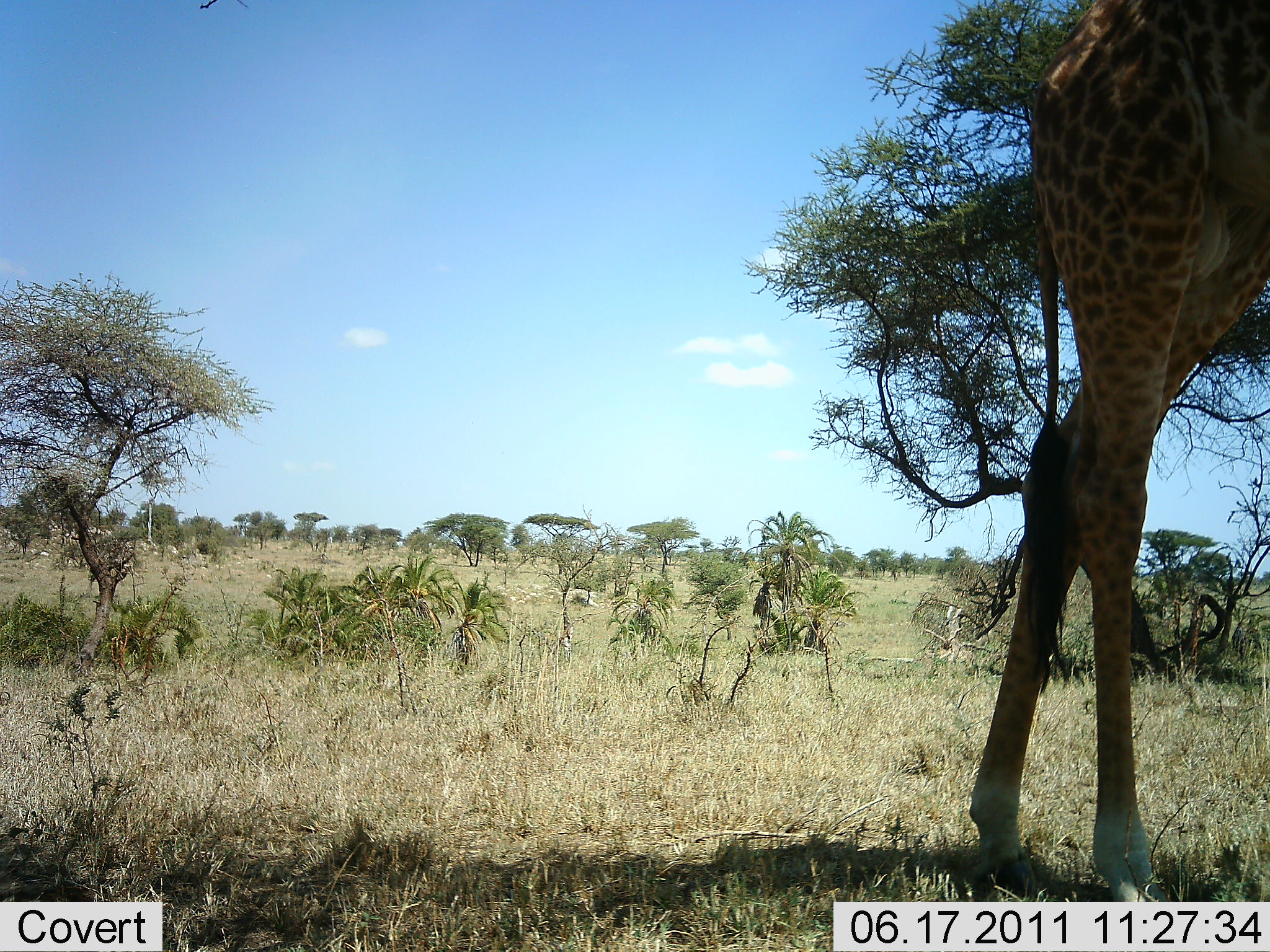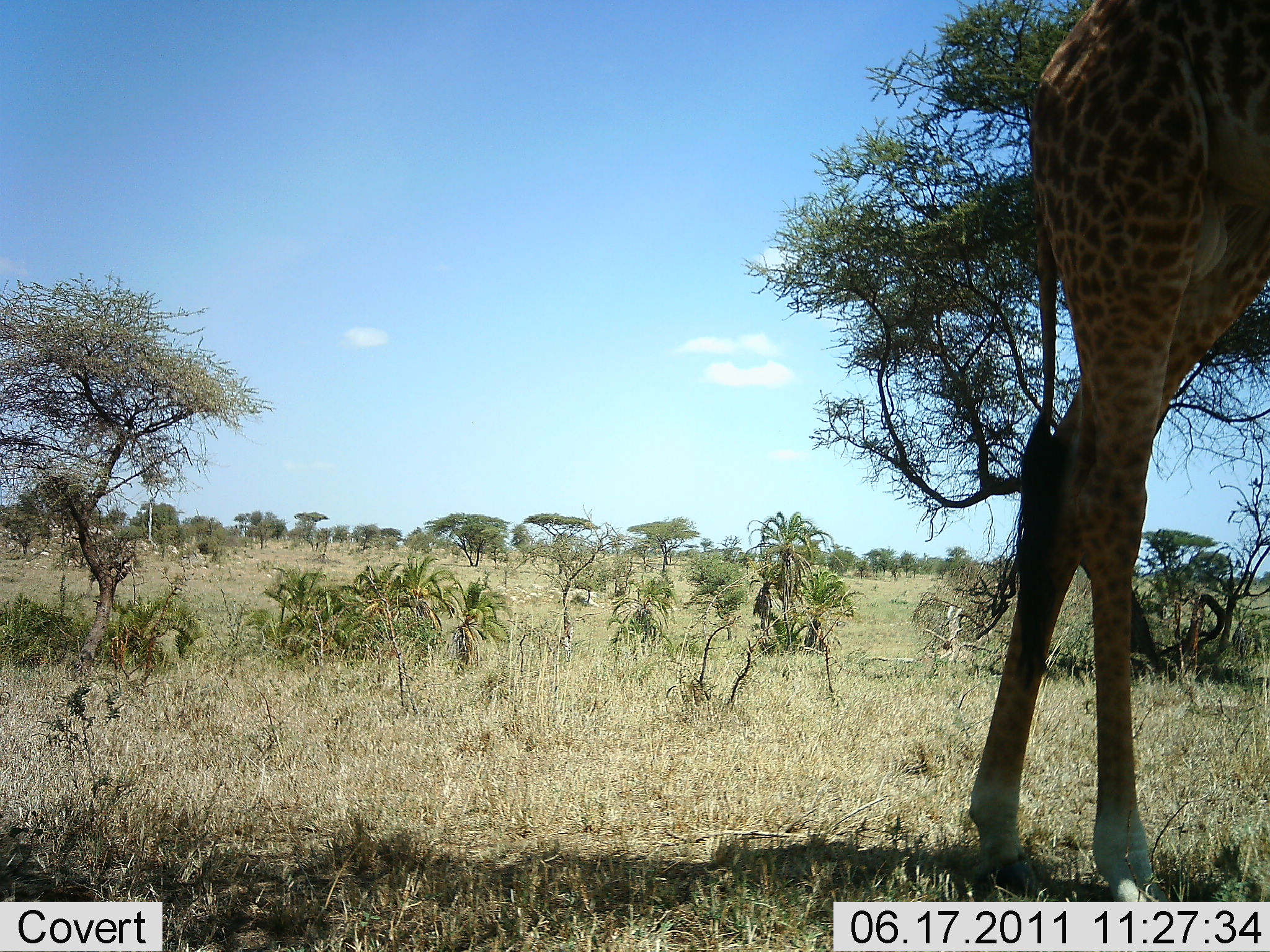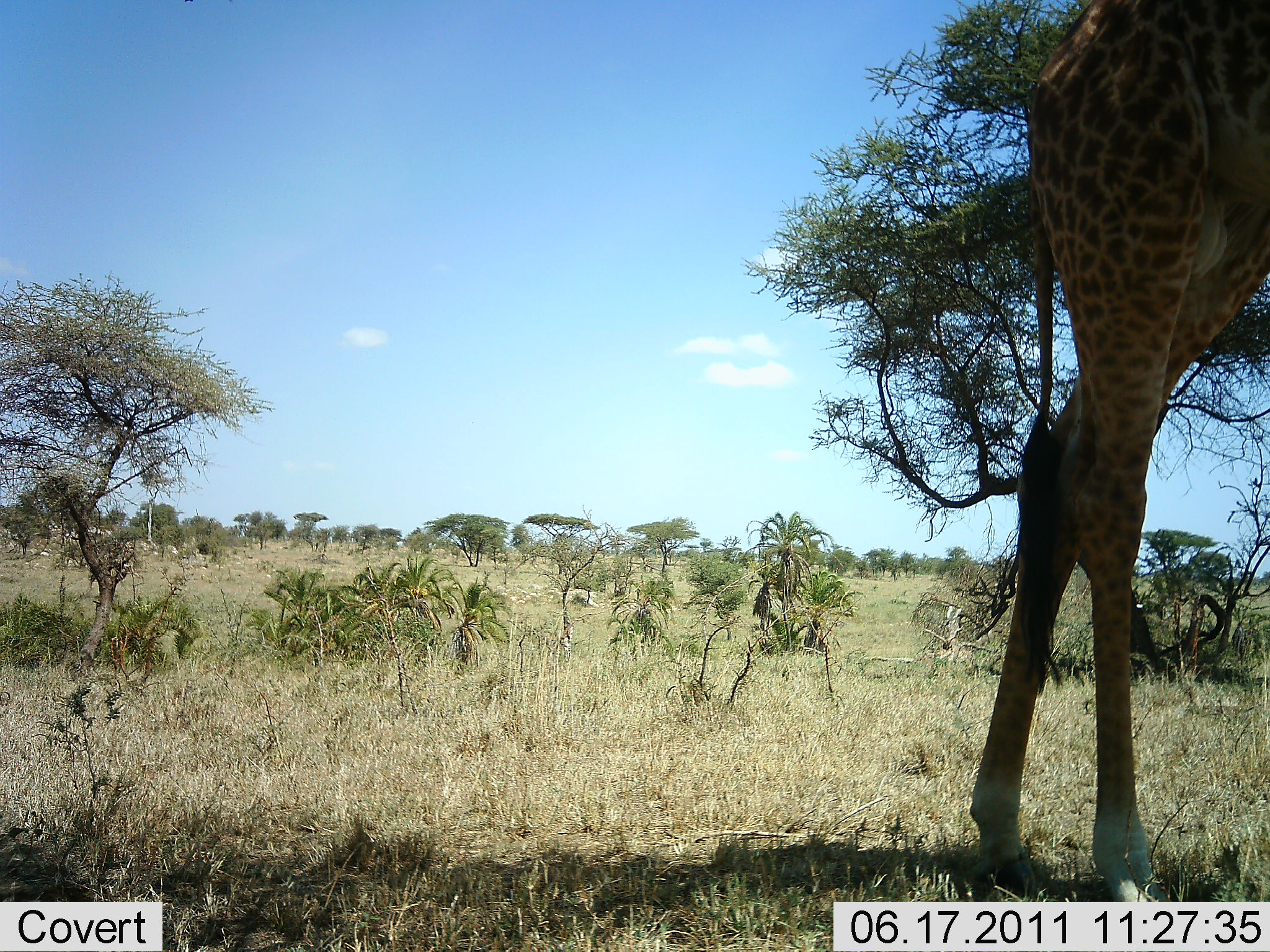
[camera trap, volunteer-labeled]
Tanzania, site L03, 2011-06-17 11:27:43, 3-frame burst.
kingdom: Animalia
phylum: Chordata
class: Mammalia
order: Artiodactyla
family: Giraffidae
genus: Giraffa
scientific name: Giraffa camelopardalis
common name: giraffe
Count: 1.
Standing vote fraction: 91%.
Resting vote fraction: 0%.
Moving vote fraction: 9%.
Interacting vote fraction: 0%.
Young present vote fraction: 0%.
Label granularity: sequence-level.